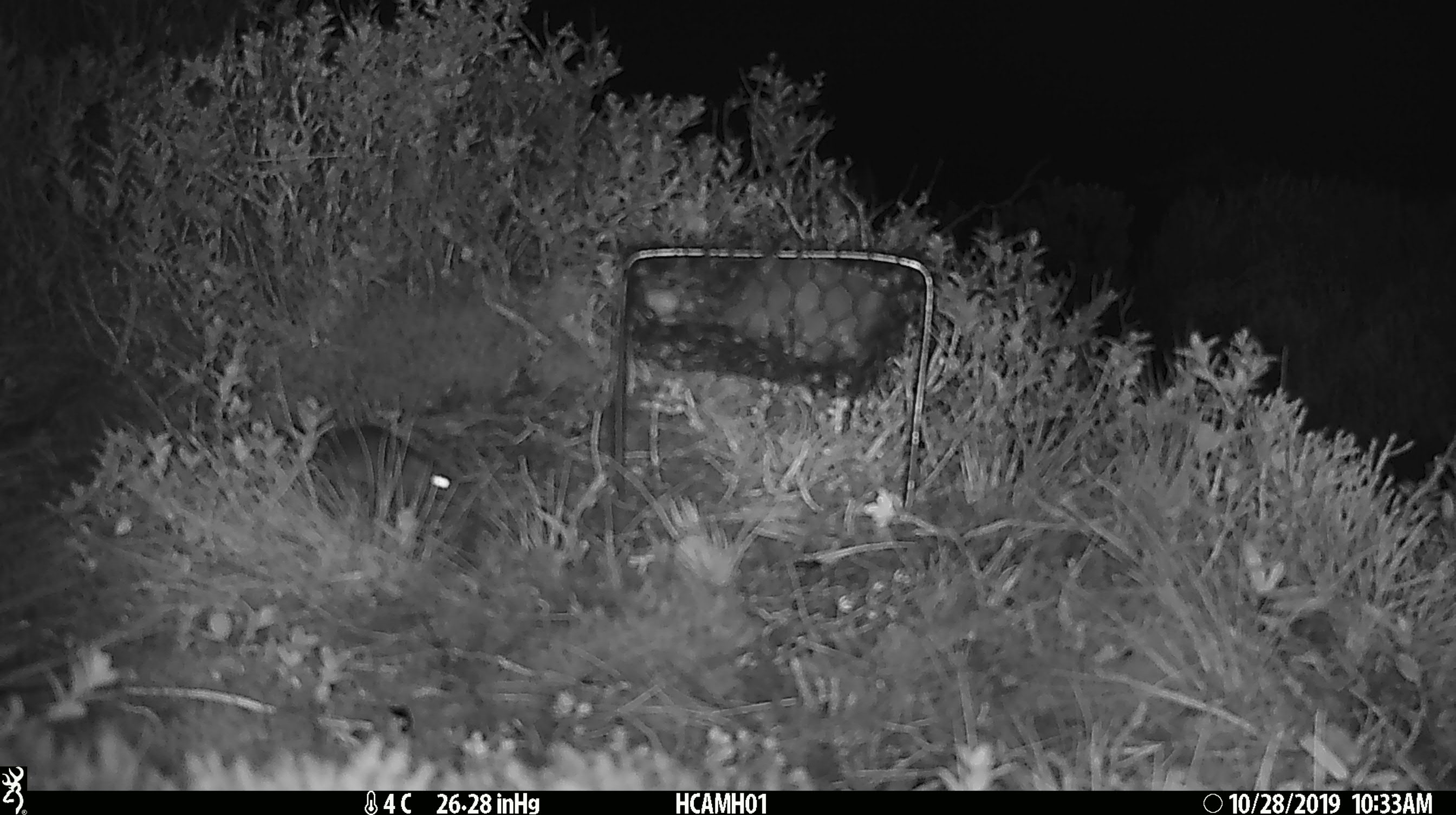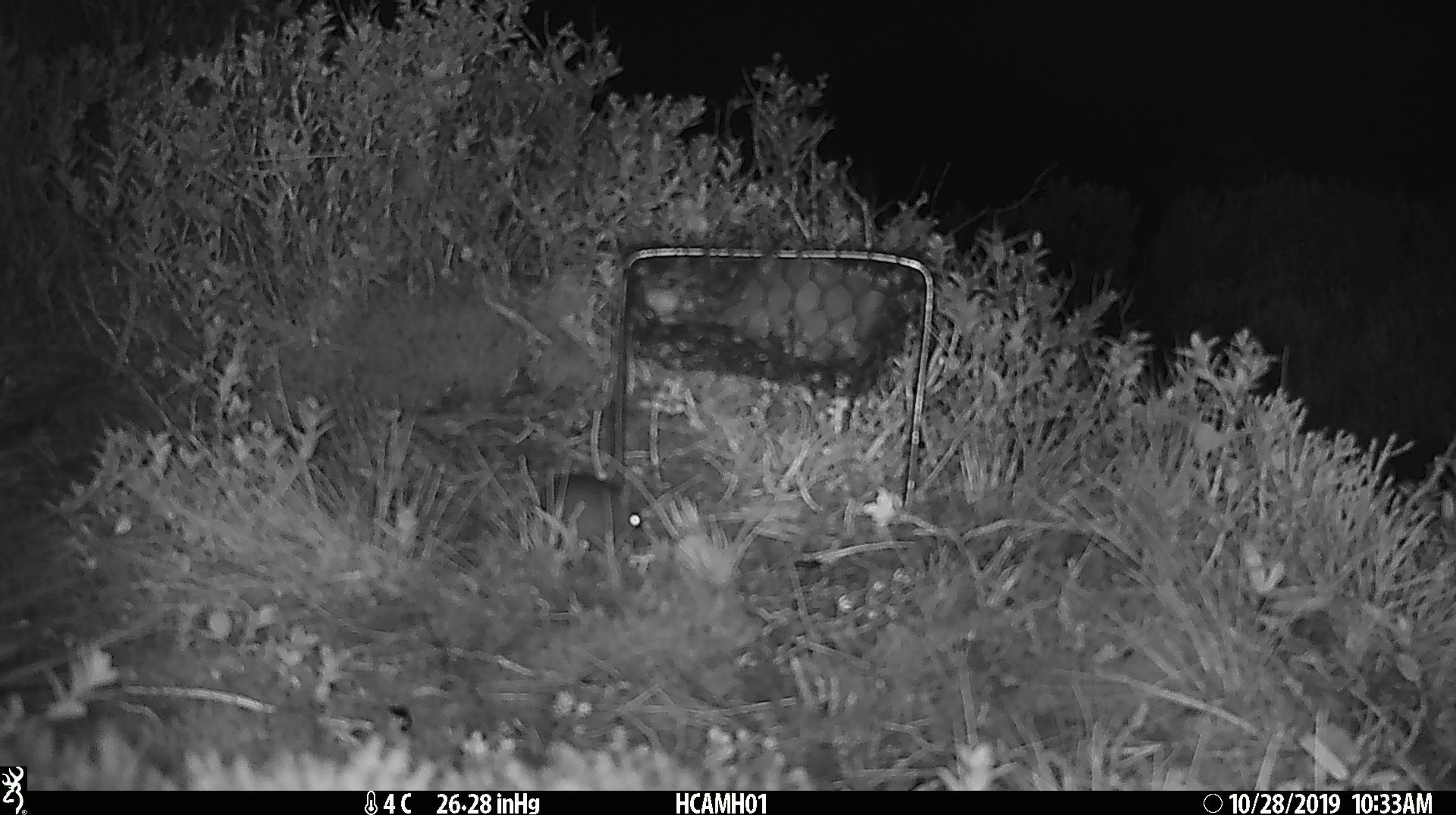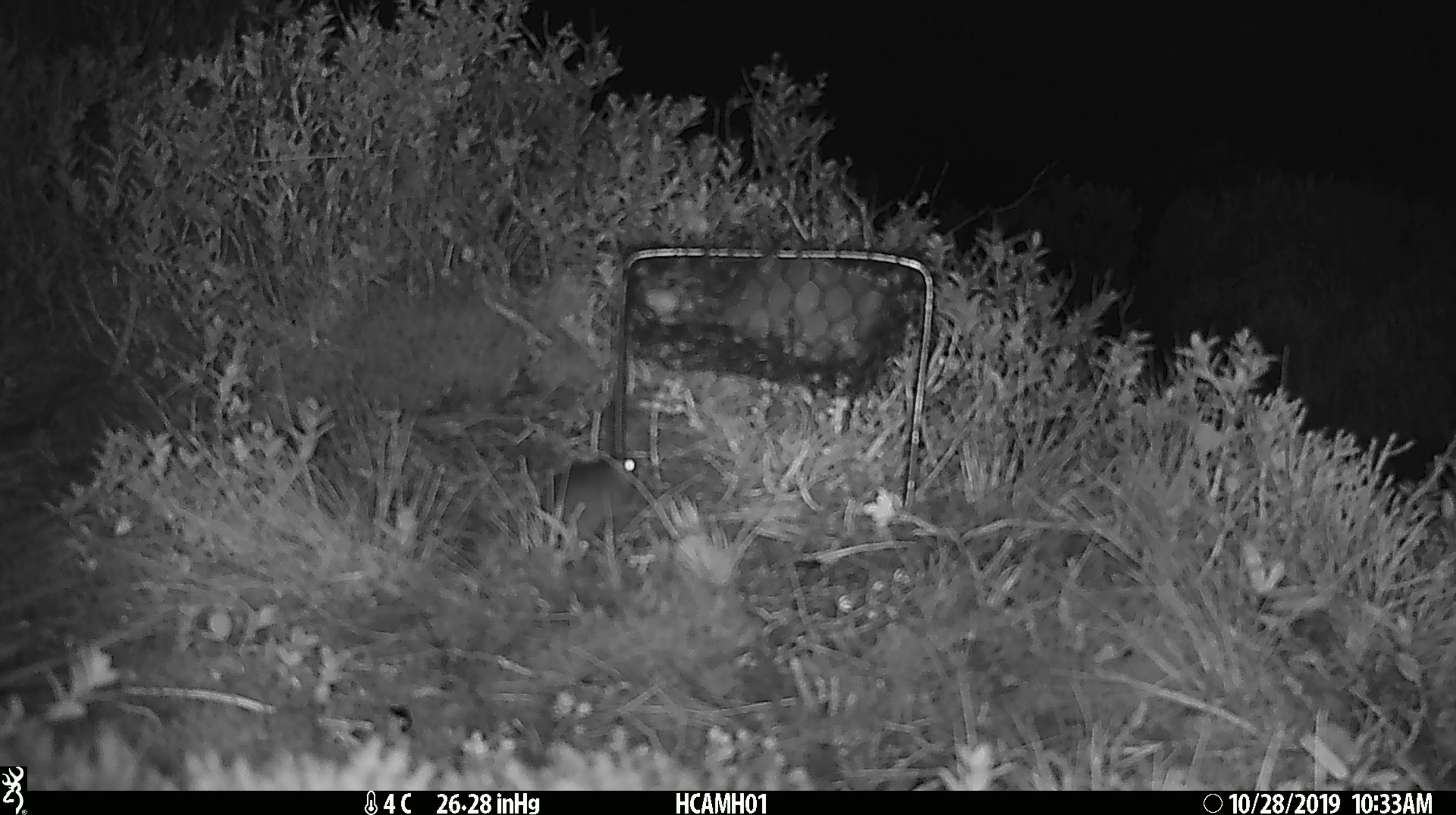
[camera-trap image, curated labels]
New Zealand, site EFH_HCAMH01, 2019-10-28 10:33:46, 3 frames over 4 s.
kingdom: Animalia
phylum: Chordata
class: Mammalia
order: Rodentia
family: Muridae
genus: Mus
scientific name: Mus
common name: mouse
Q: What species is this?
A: Mouse (Mus).